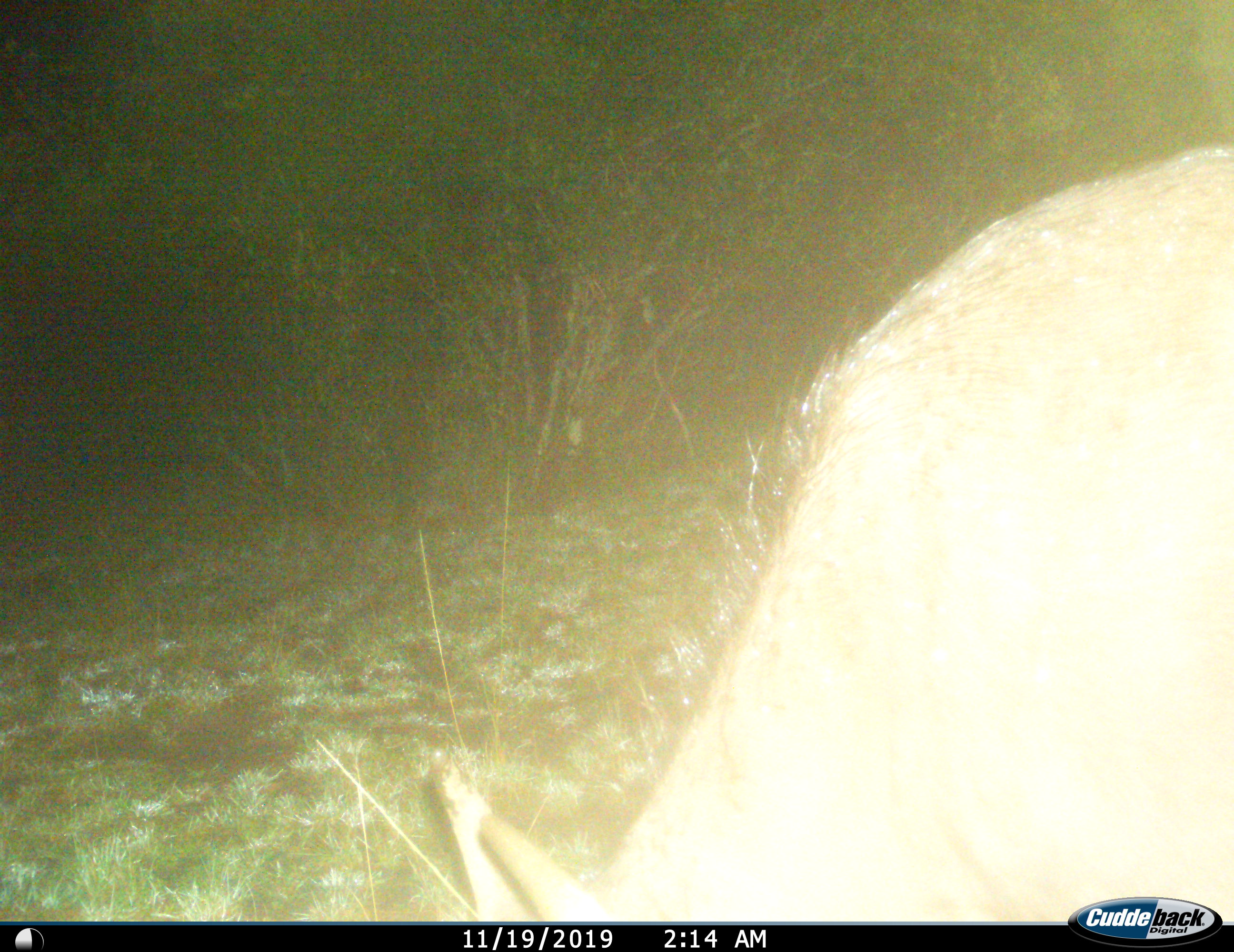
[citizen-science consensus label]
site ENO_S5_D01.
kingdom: Animalia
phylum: Chordata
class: Mammalia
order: Artiodactyla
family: Bovidae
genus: Syncerus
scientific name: Syncerus caffer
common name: african buffalo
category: buffalo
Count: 1.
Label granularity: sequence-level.